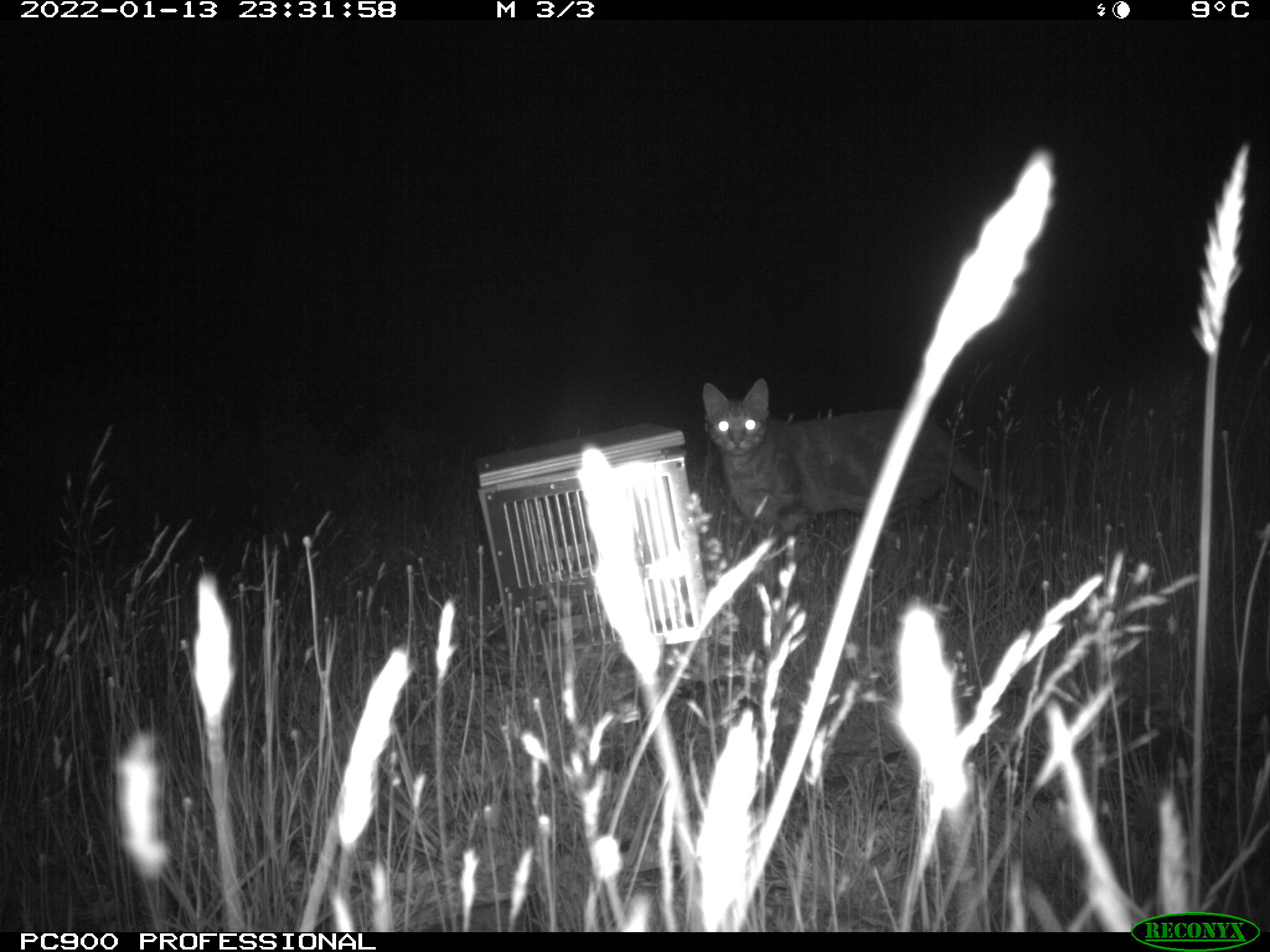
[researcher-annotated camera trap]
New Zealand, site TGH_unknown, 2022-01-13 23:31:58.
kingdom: Animalia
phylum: Chordata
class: Mammalia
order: Carnivora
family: Felidae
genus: Felis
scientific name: Felis catus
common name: domestic cat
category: cat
Cat (domestic cat) (Felis catus).